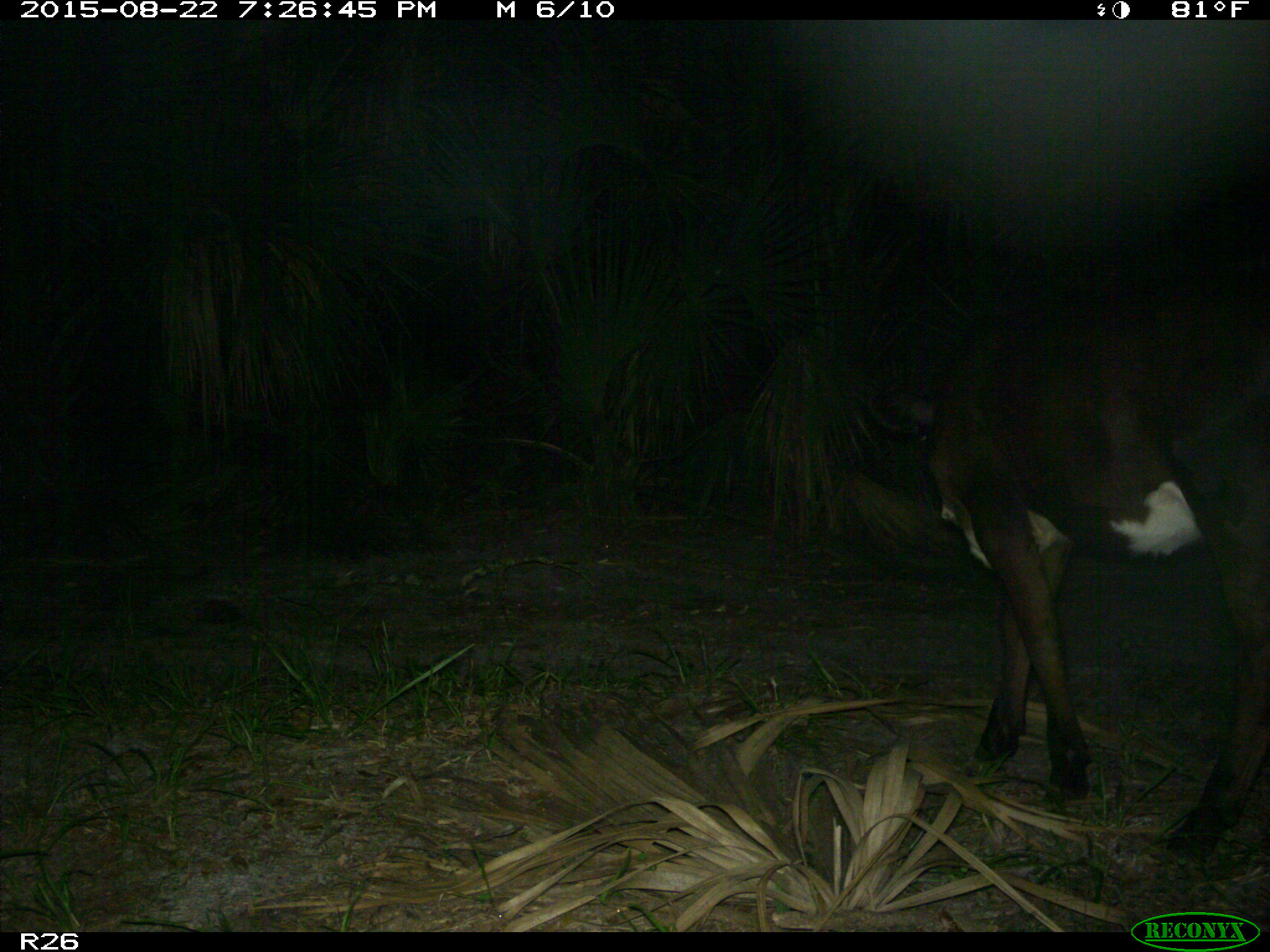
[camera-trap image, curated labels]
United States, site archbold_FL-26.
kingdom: Animalia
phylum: Chordata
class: Mammalia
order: Artiodactyla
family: Bovidae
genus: Bos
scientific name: Bos taurus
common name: domestic cow